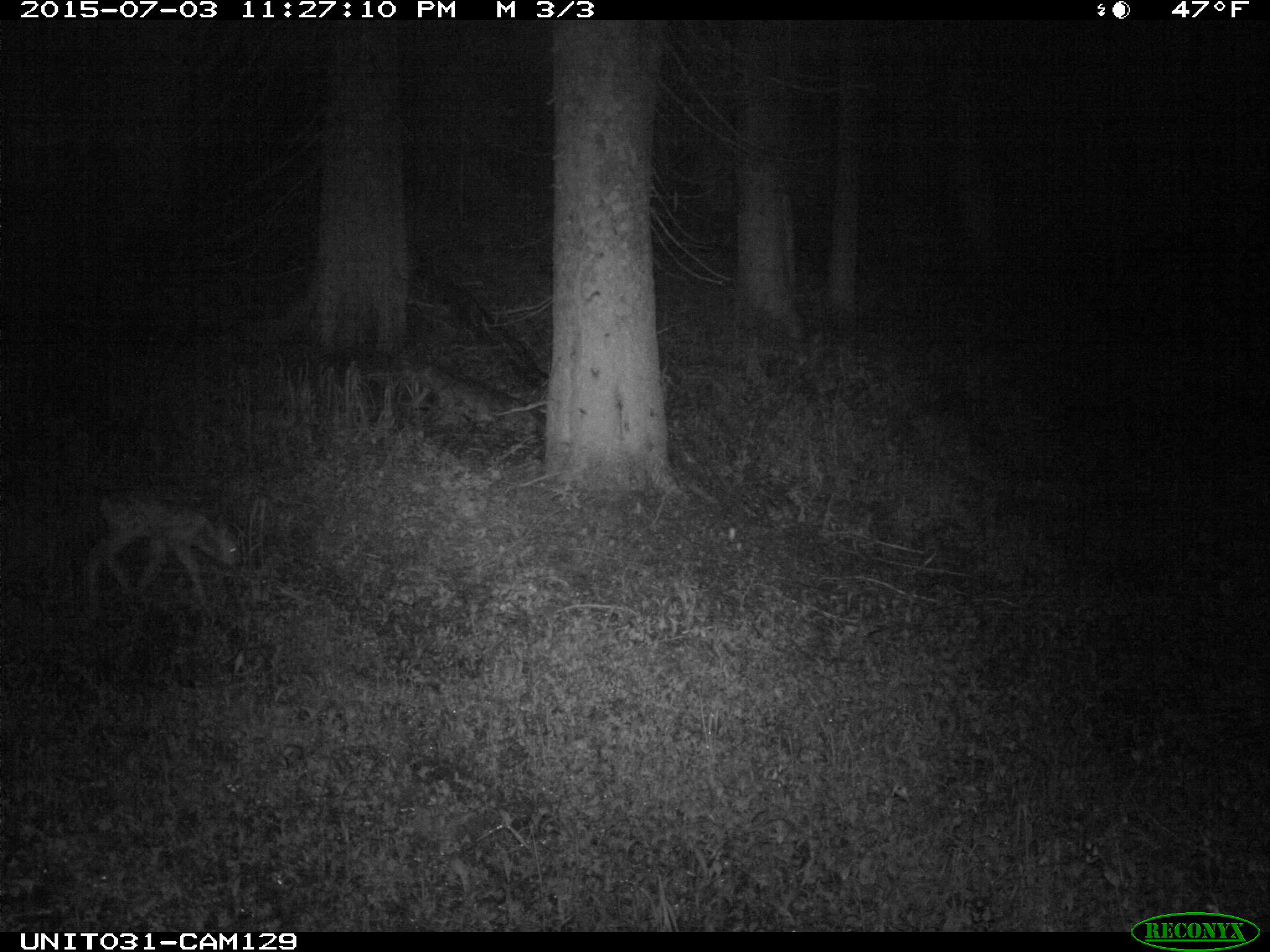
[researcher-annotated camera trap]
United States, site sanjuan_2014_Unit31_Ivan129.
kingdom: Animalia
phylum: Chordata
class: Mammalia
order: Artiodactyla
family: Cervidae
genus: Odocoileus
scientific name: Odocoileus hemionus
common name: mule deer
Odocoileus hemionus (mule deer).